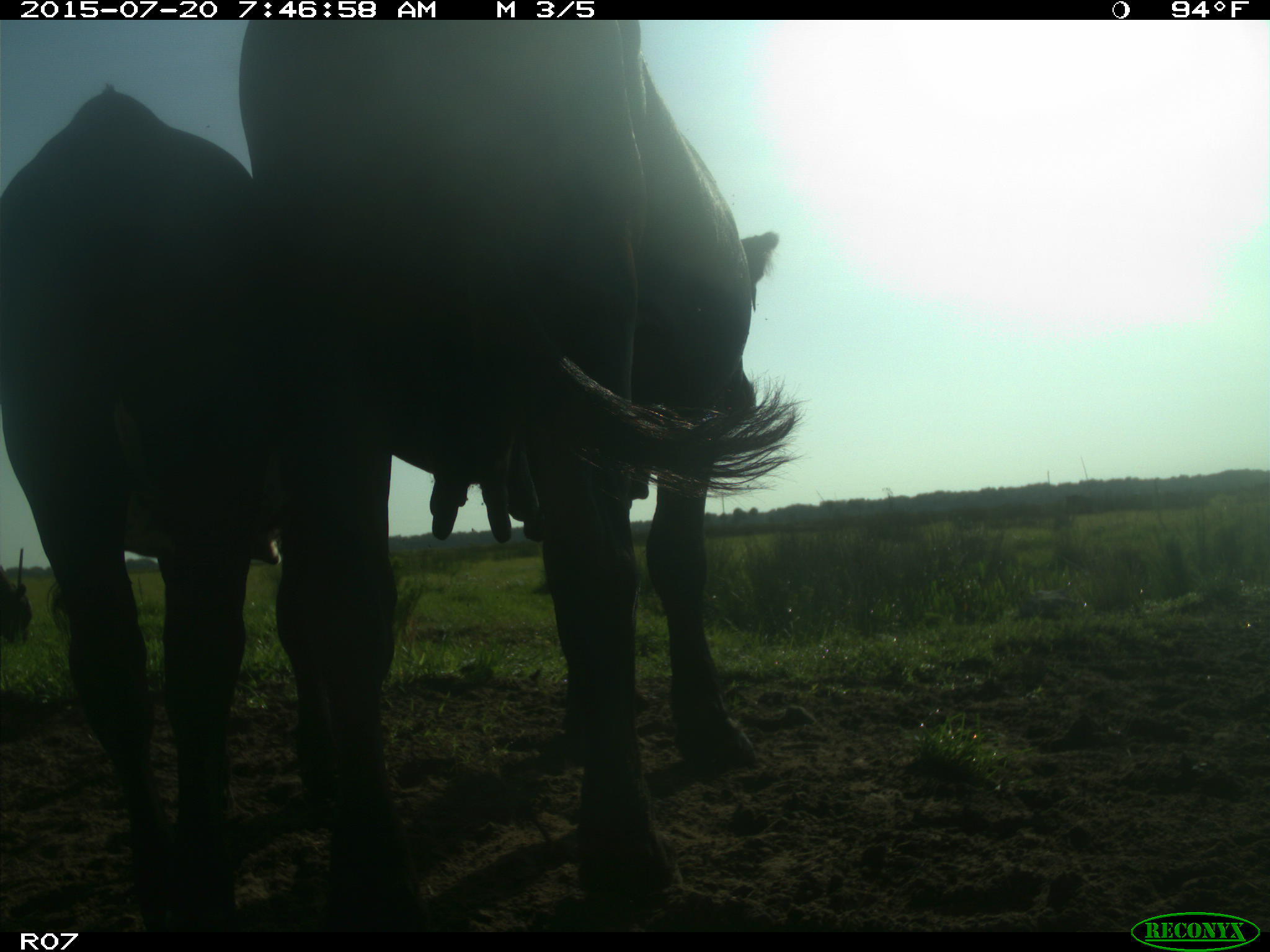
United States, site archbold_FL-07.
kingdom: Animalia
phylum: Chordata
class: Mammalia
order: Artiodactyla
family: Bovidae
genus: Bos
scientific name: Bos taurus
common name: domestic cow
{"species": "Bos taurus (domestic cow)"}